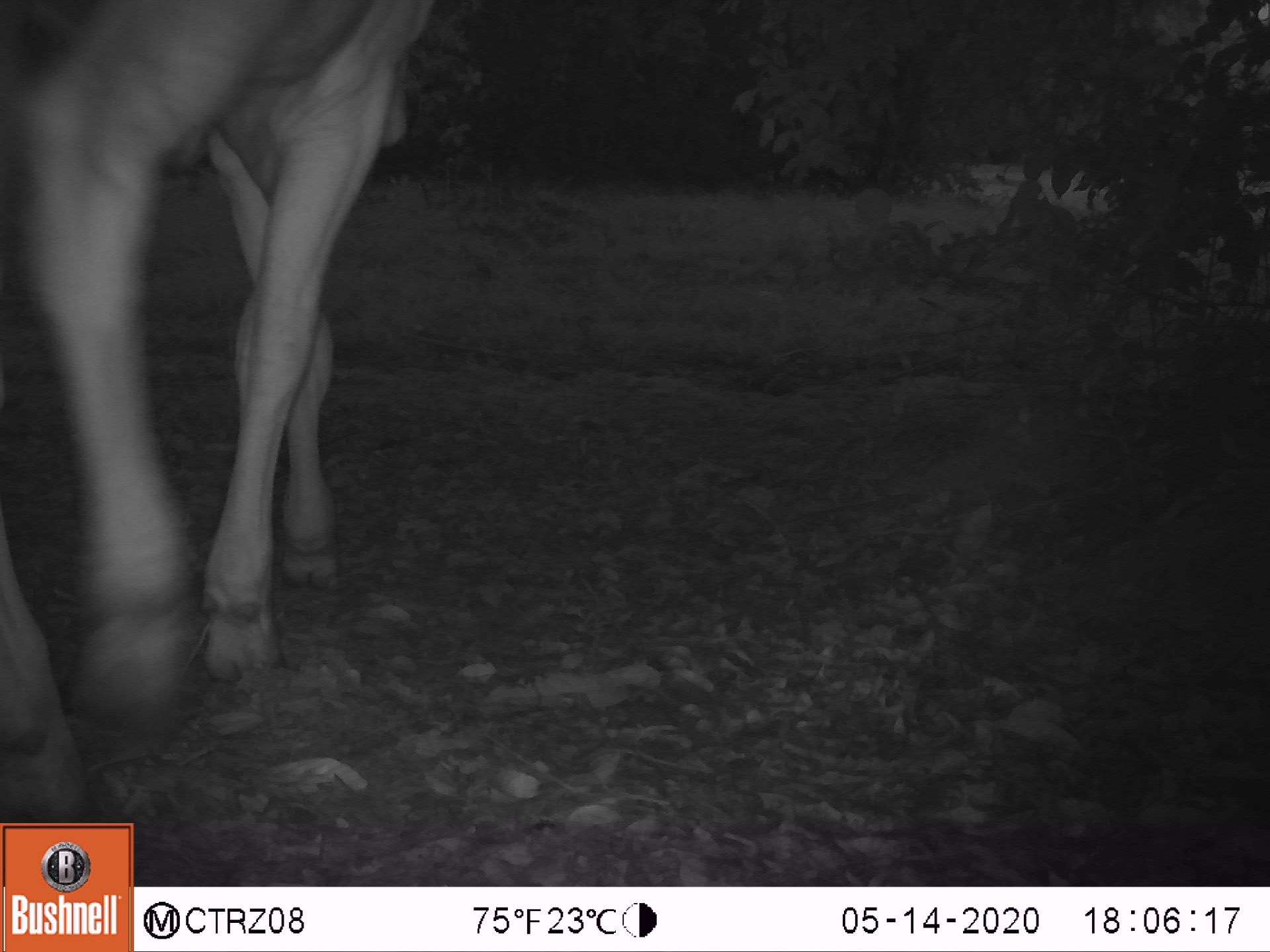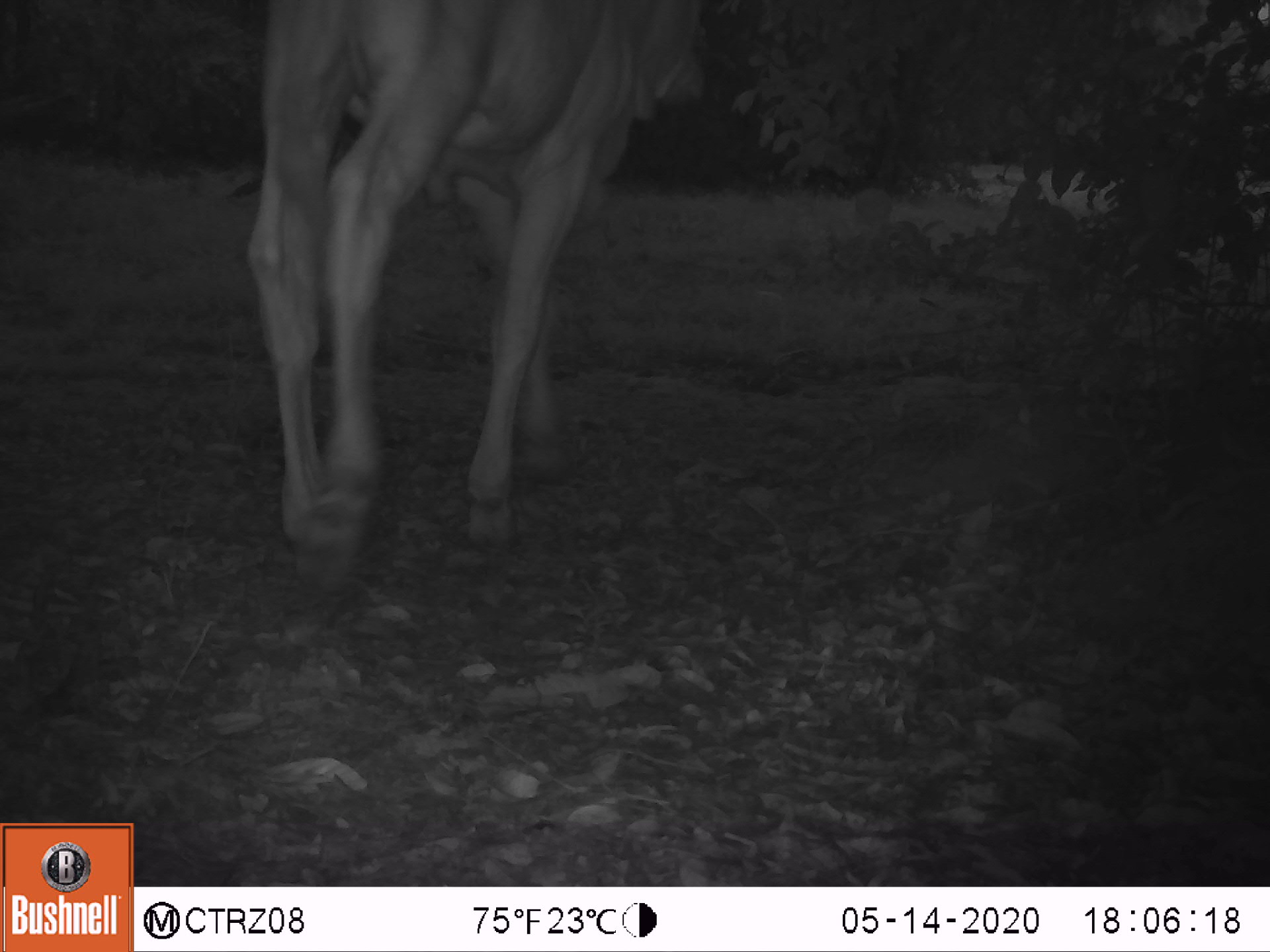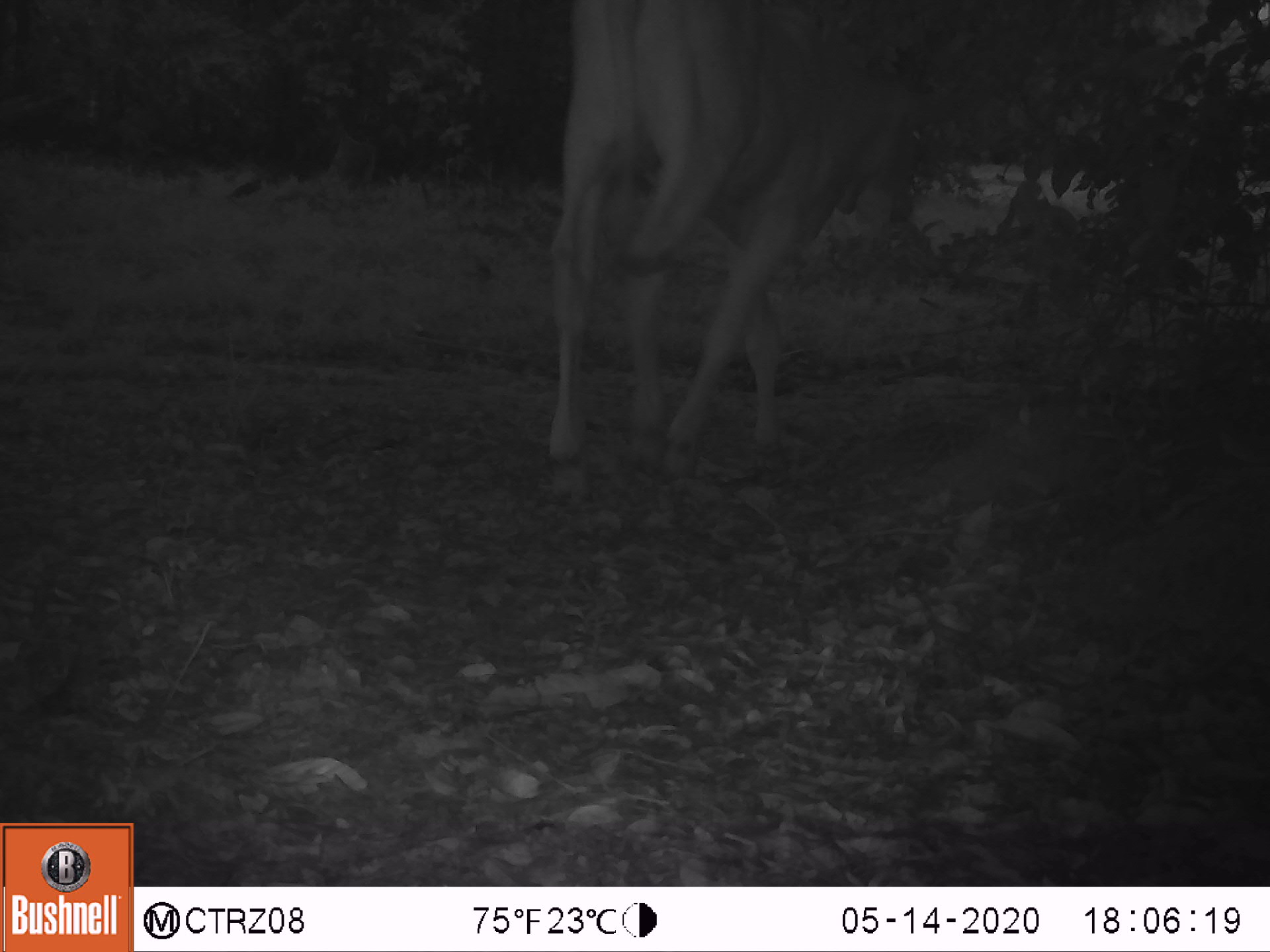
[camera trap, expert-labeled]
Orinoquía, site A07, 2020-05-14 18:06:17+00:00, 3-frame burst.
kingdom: Animalia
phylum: Chordata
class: Mammalia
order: Artiodactyla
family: Bovidae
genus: Bos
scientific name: Bos taurus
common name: cow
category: cattle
Cattle (cow) (Bos taurus).